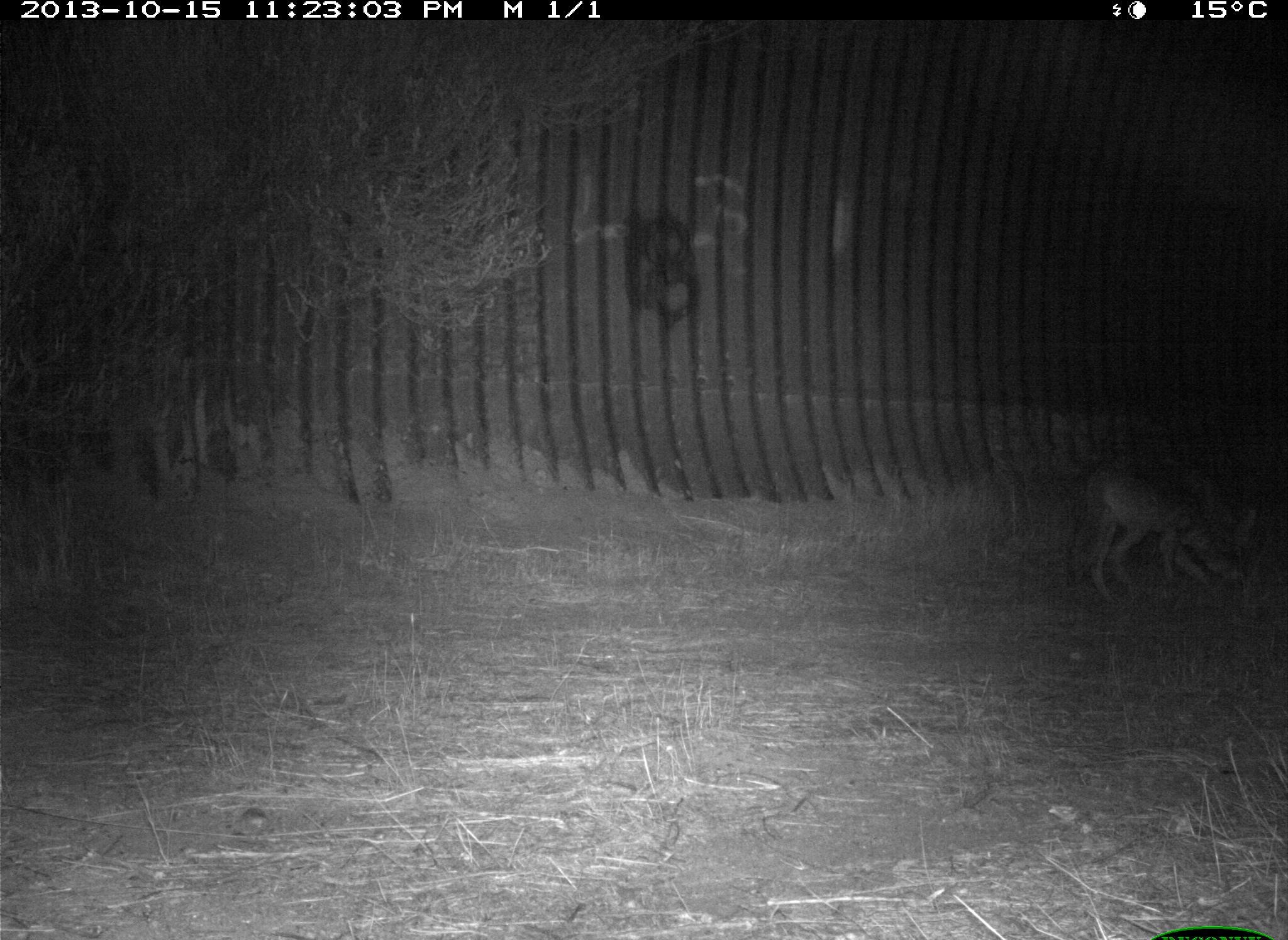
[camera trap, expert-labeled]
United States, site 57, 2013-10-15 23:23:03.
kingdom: Animalia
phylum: Chordata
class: Mammalia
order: Carnivora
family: Canidae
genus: Canis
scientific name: Canis latrans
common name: coyote